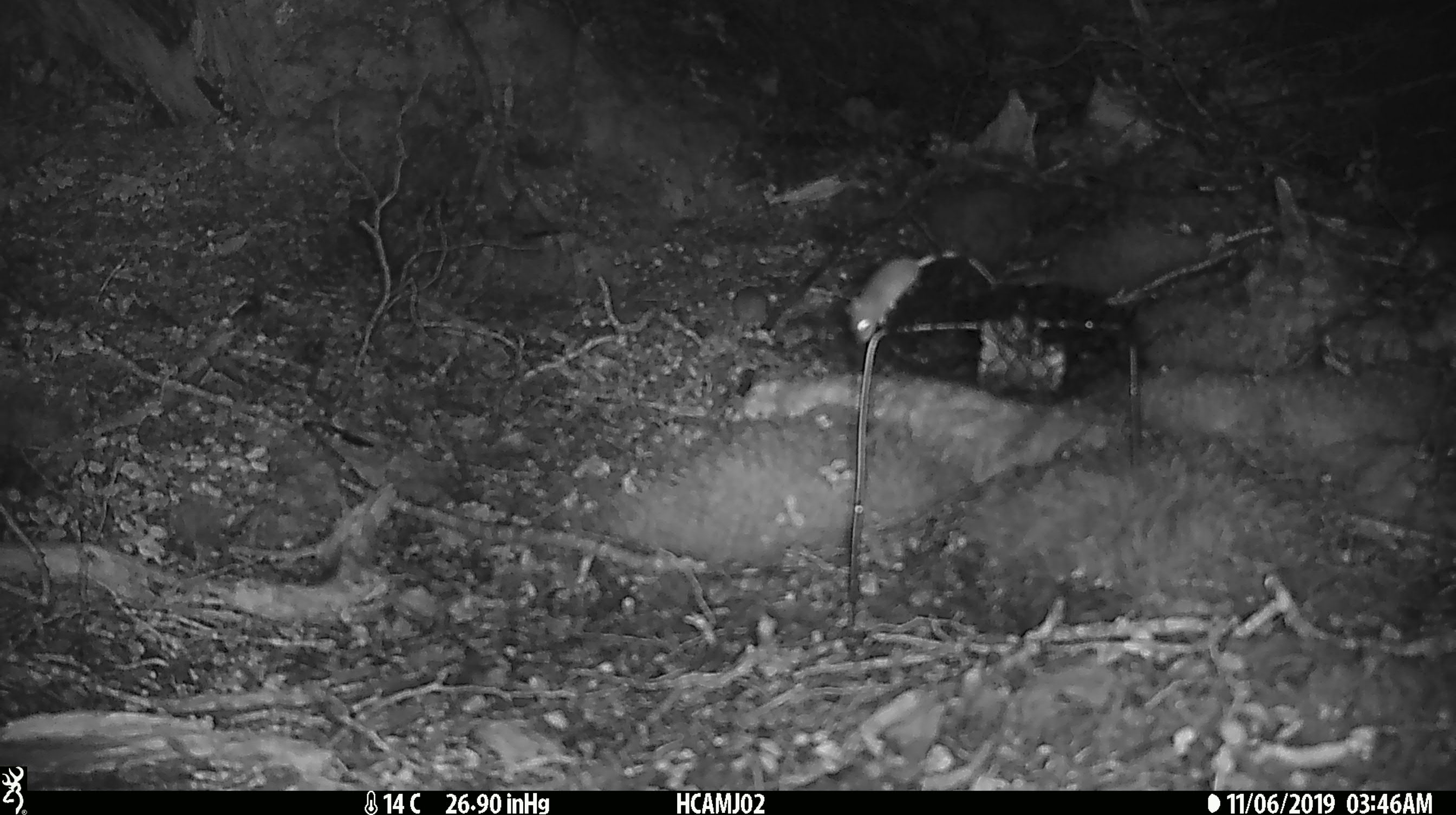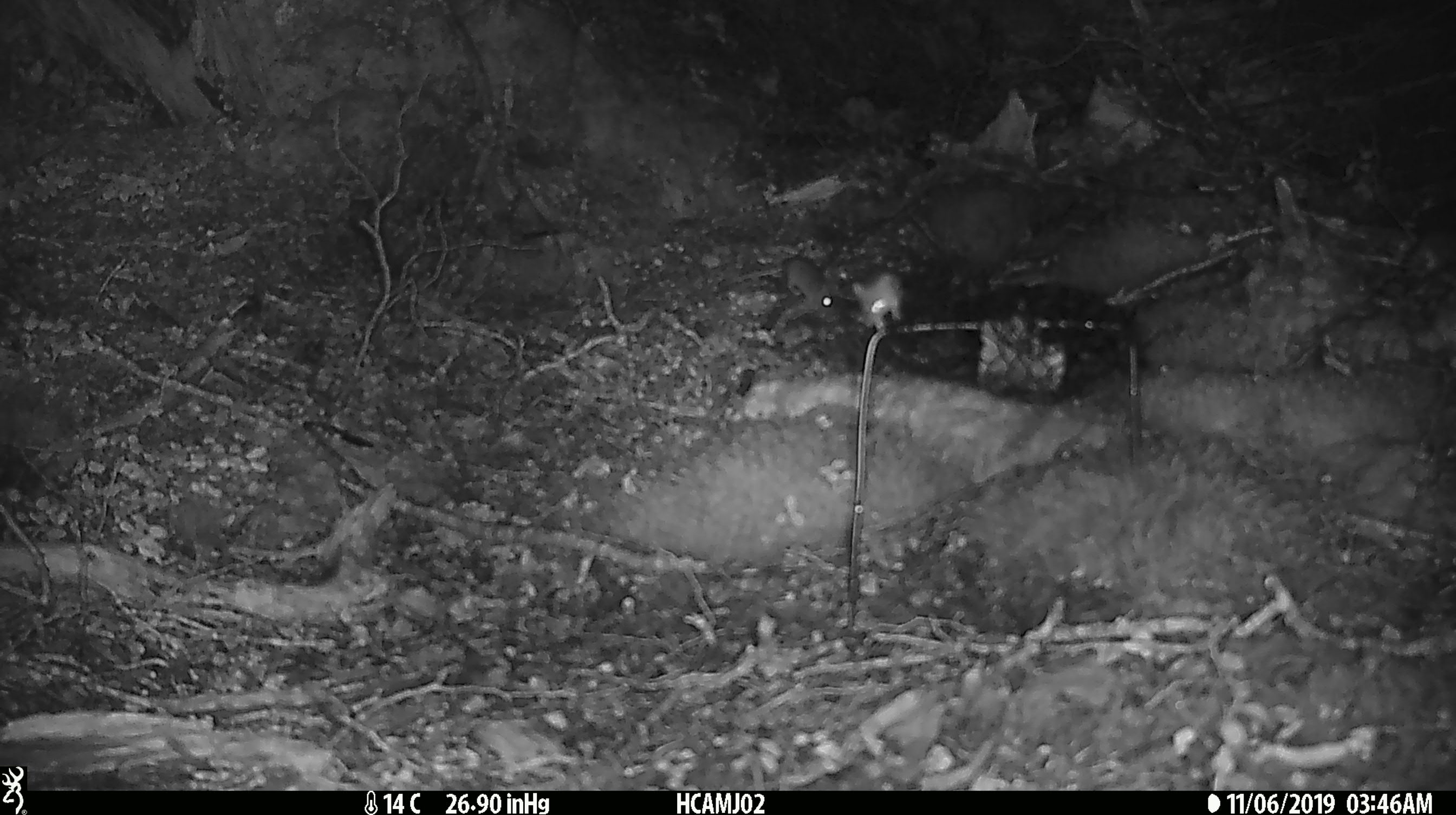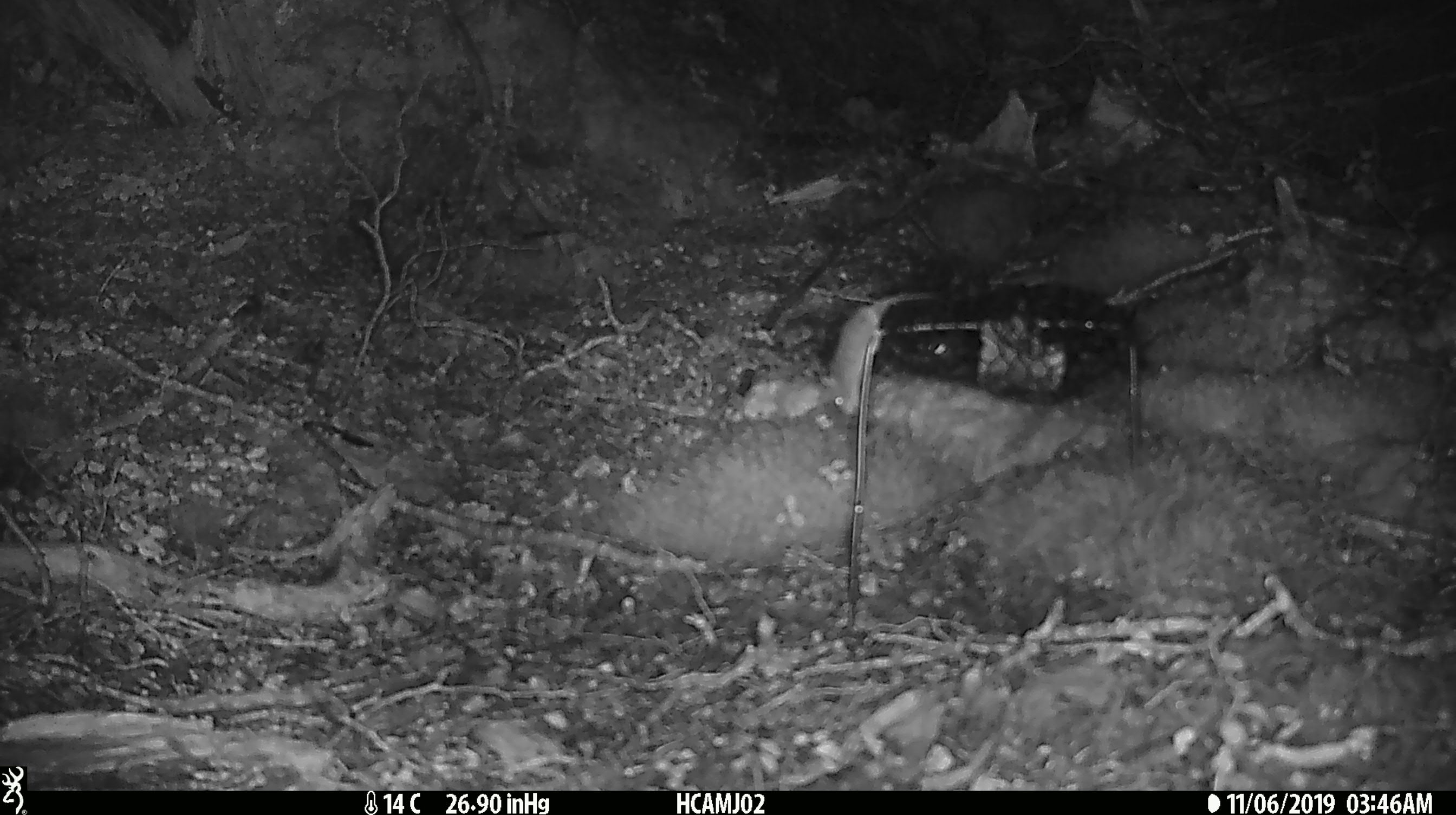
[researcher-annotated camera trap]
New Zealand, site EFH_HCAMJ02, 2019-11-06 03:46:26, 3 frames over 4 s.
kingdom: Animalia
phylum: Chordata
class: Mammalia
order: Rodentia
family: Muridae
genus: Mus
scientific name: Mus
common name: mouse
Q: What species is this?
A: Mouse (Mus).